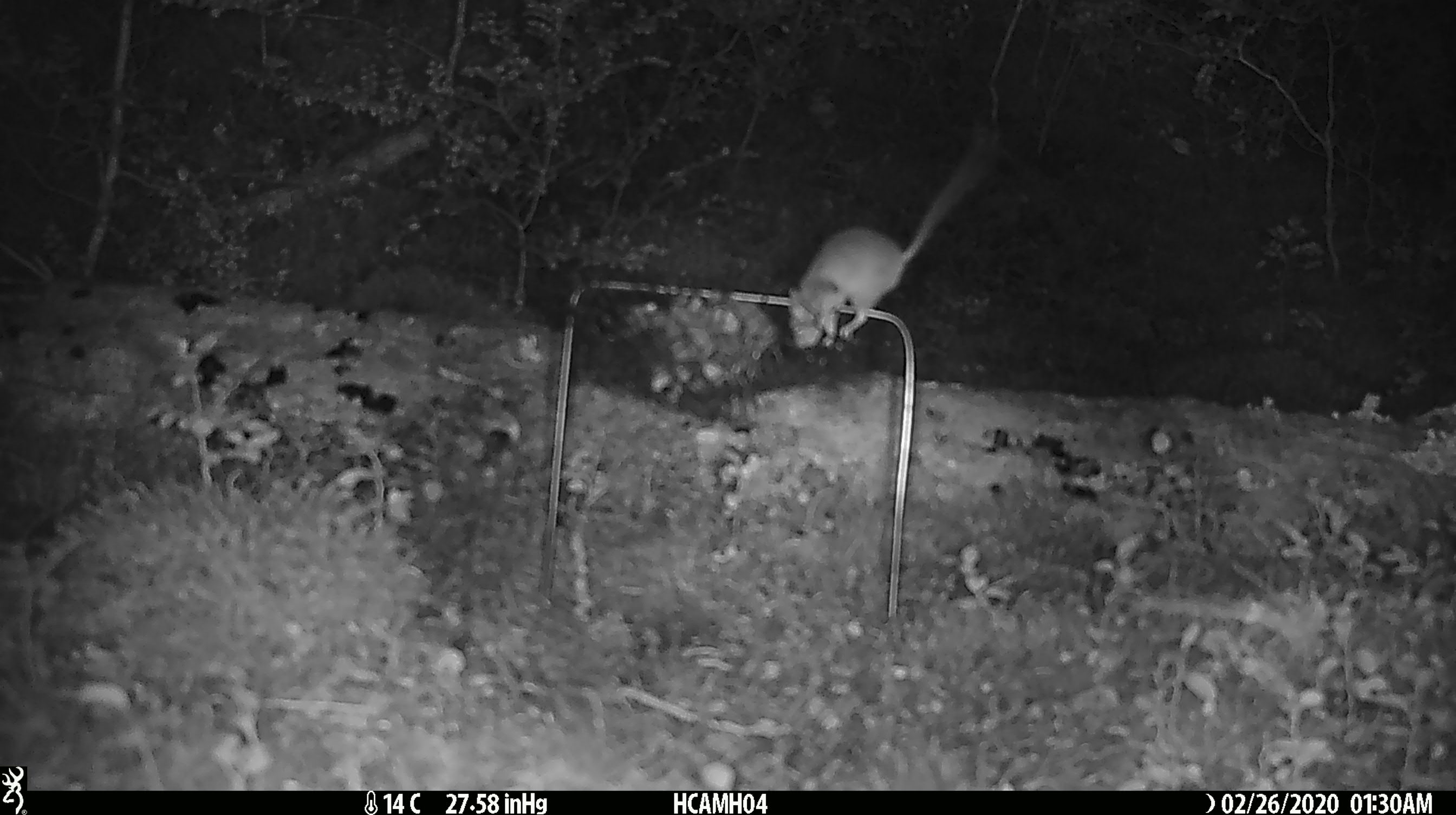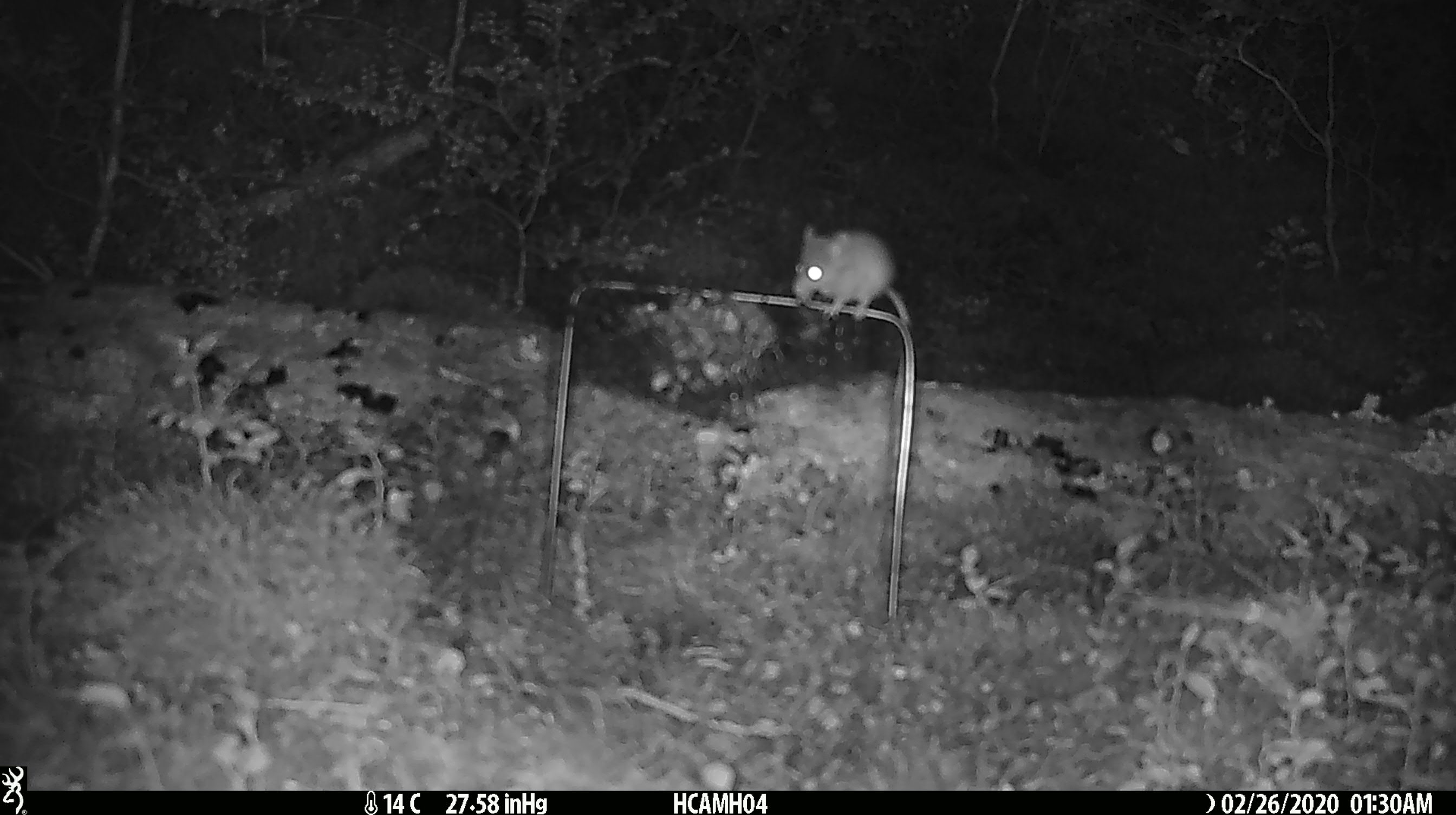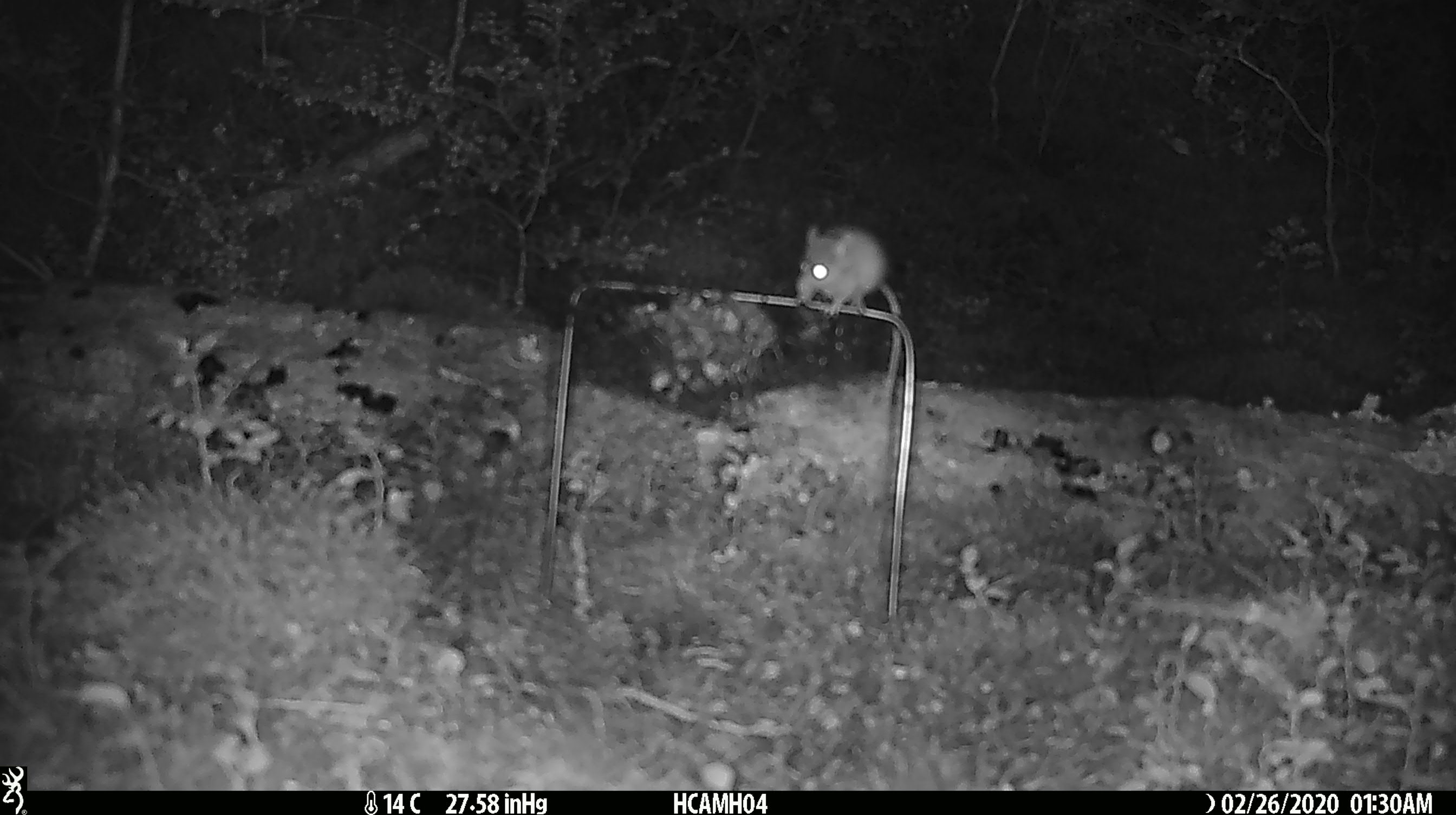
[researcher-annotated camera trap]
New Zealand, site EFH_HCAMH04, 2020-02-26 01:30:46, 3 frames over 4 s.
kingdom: Animalia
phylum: Chordata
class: Mammalia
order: Rodentia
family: Muridae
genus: Mus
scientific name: Mus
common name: mouse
Mouse (Mus).